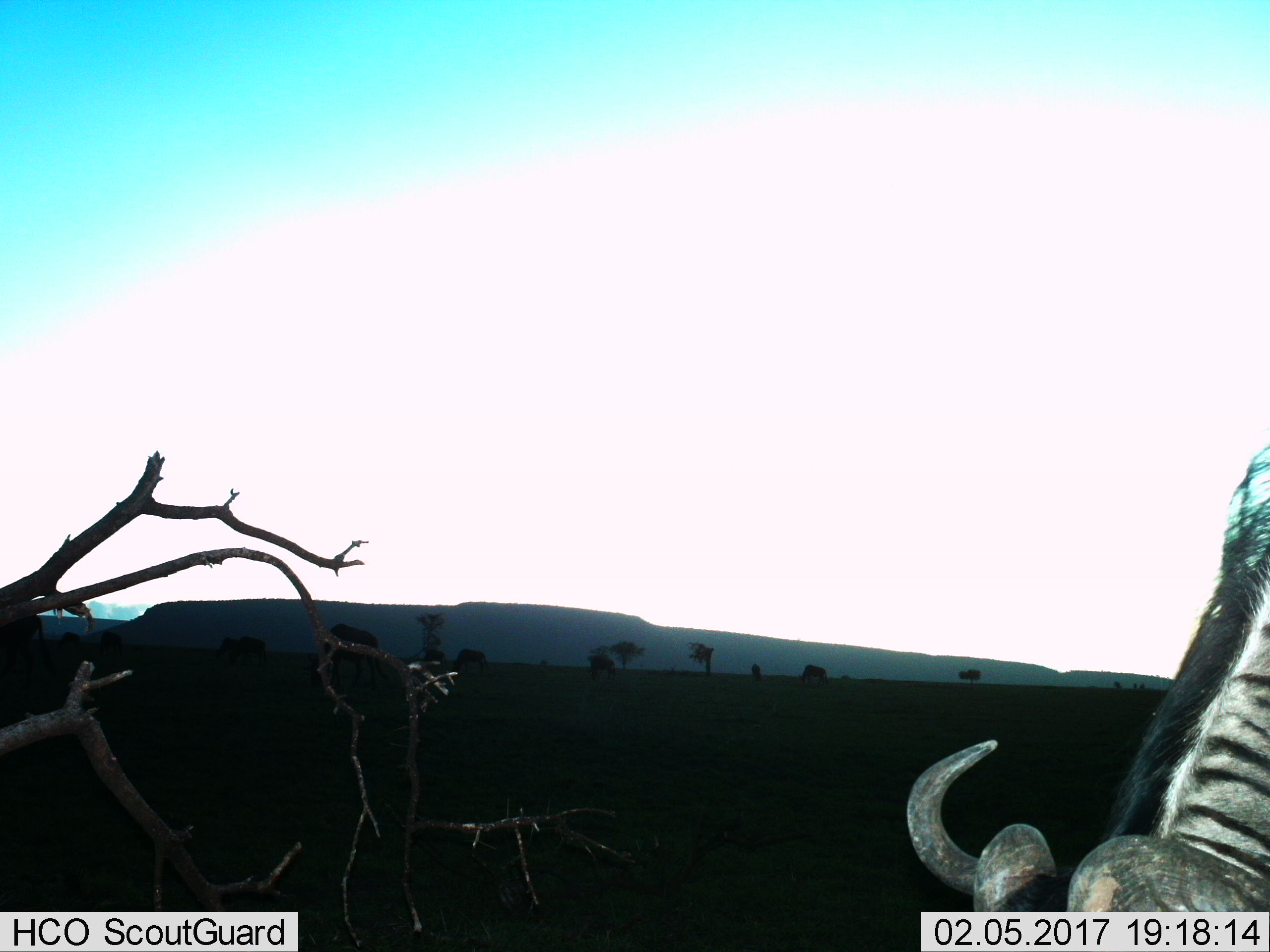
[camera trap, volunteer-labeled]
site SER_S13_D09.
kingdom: Animalia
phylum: Chordata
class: Mammalia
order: Artiodactyla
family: Bovidae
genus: Connochaetes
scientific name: Connochaetes taurinus taurinus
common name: blue wildebeest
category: wildebeestblue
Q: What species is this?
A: Wildebeestblue (blue wildebeest) (Connochaetes taurinus taurinus).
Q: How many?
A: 3.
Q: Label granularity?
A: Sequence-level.